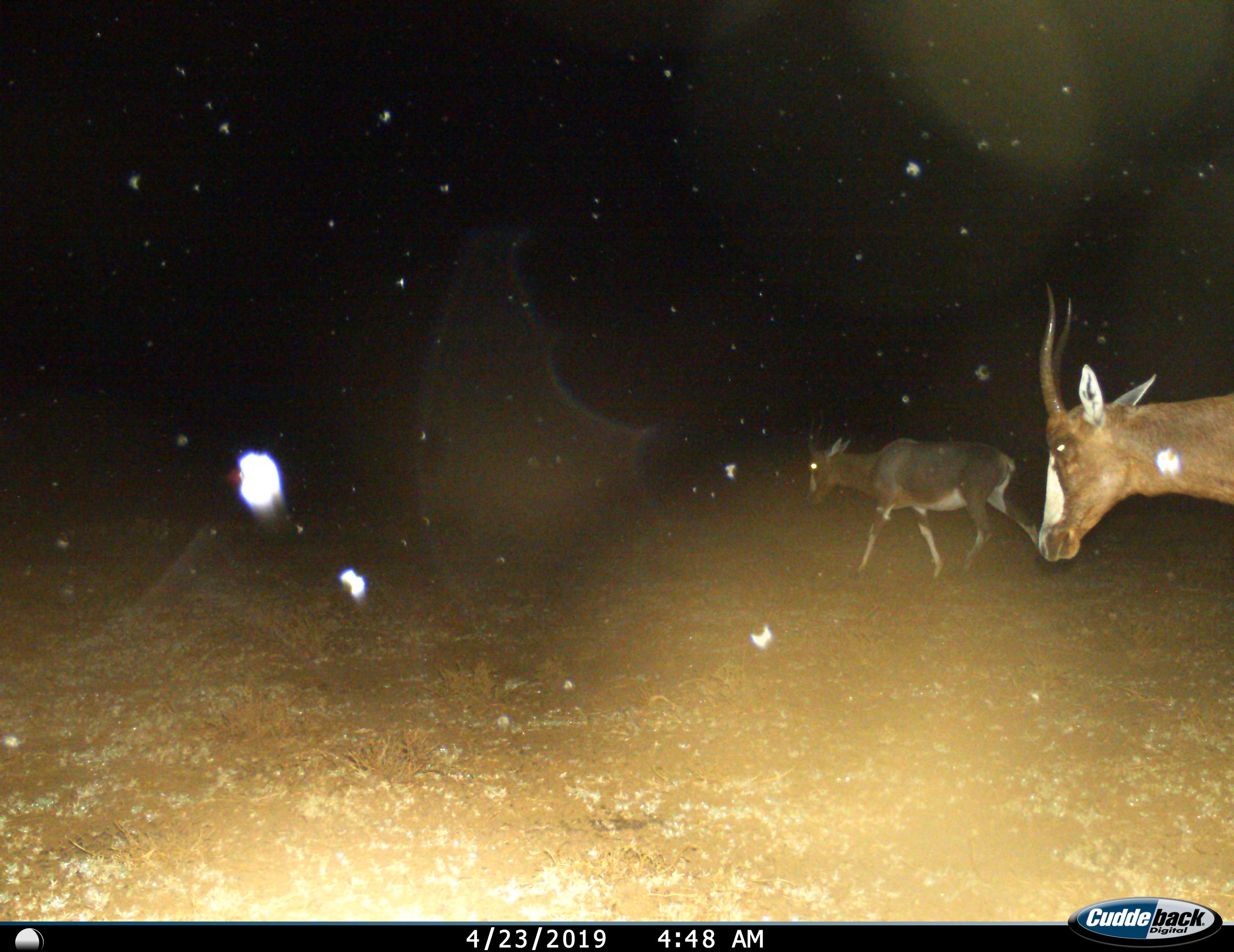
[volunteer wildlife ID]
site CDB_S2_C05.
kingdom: Animalia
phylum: Chordata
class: Mammalia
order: Artiodactyla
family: Bovidae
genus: Damaliscus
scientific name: Damaliscus pygargus phillipsi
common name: blesbok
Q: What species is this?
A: Blesbok (Damaliscus pygargus phillipsi).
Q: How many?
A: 2.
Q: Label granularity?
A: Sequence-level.